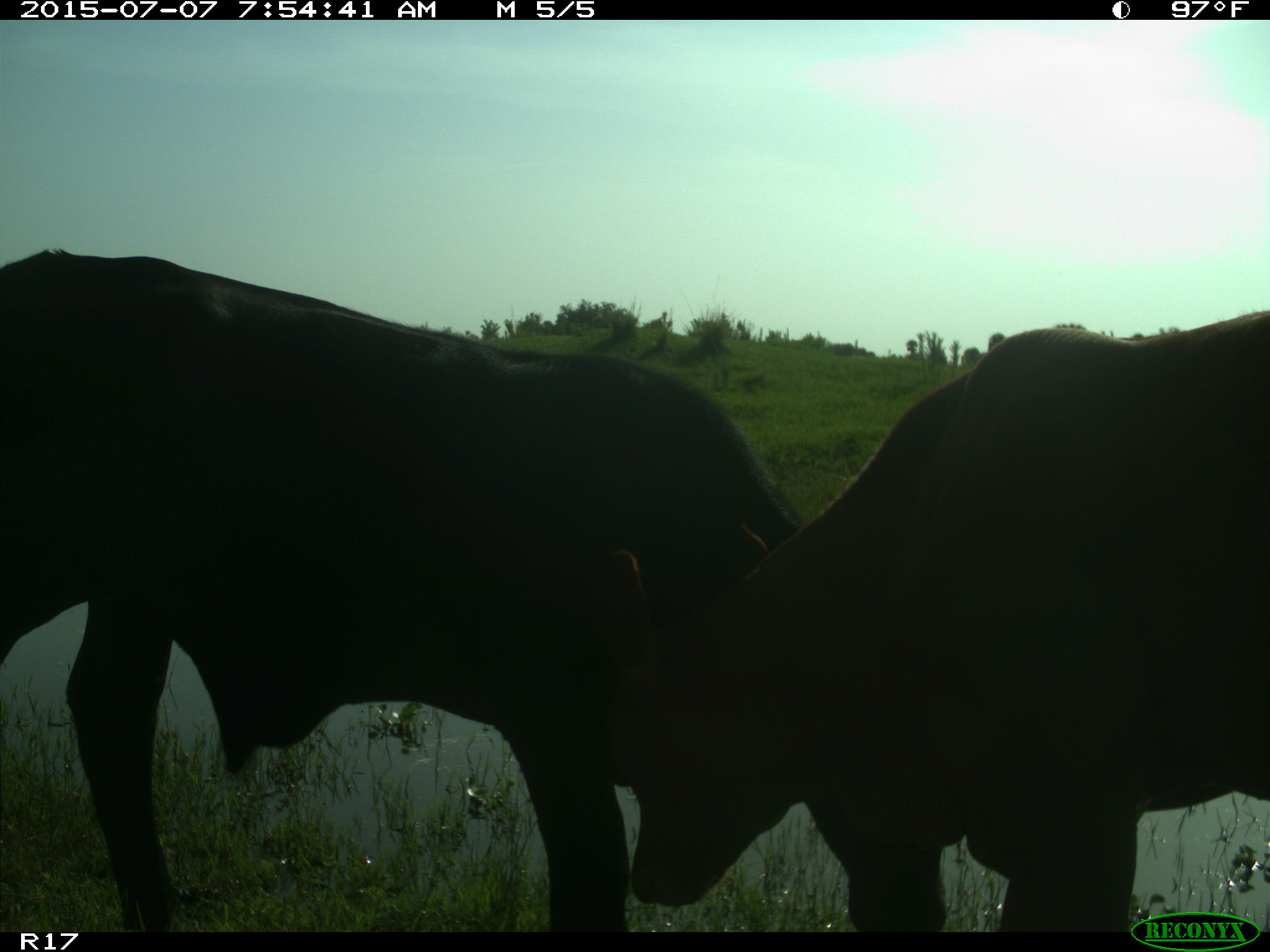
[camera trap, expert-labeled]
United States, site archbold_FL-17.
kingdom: Animalia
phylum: Chordata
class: Mammalia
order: Artiodactyla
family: Bovidae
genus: Bos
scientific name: Bos taurus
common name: domestic cow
Bos taurus (domestic cow).